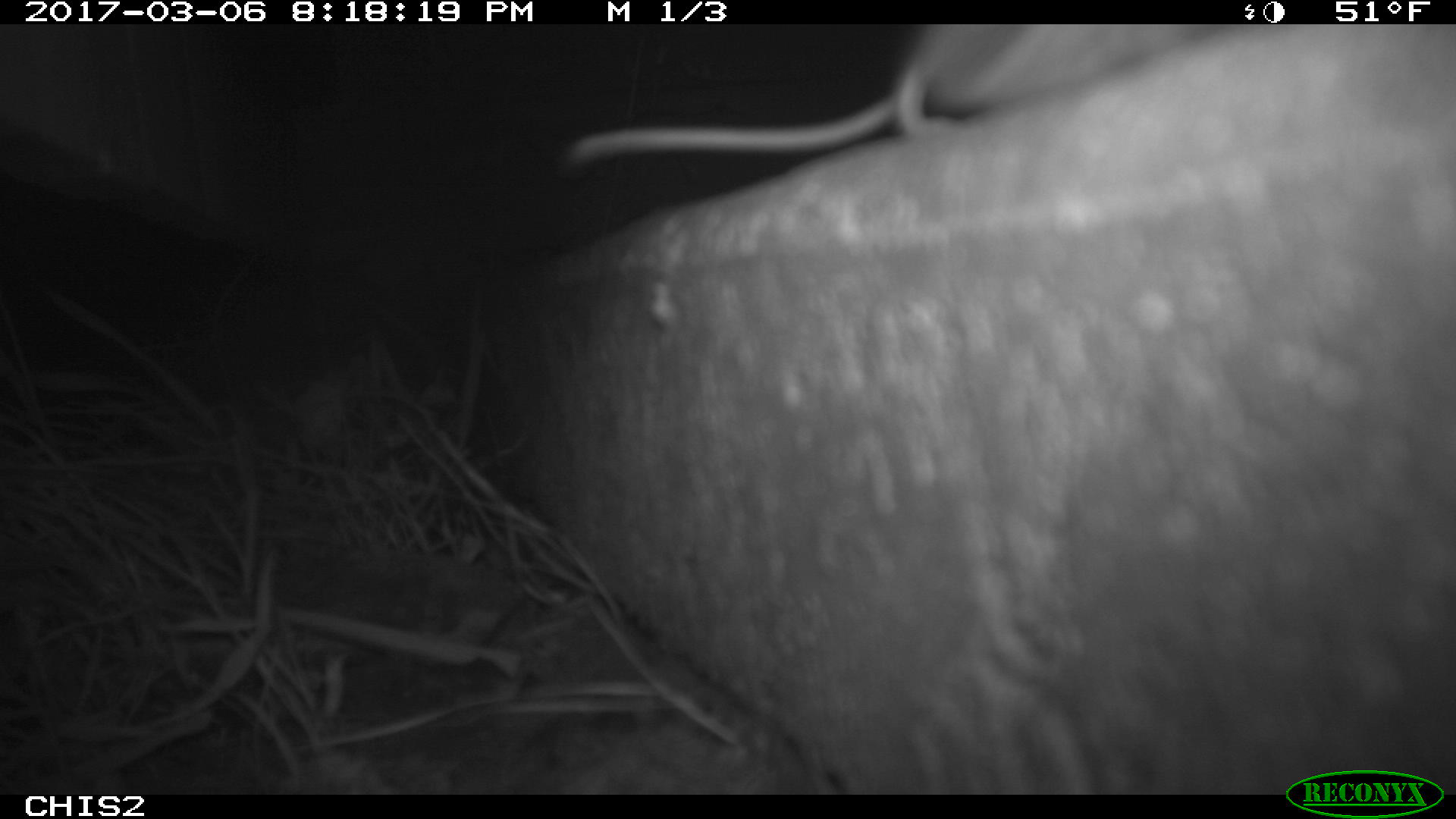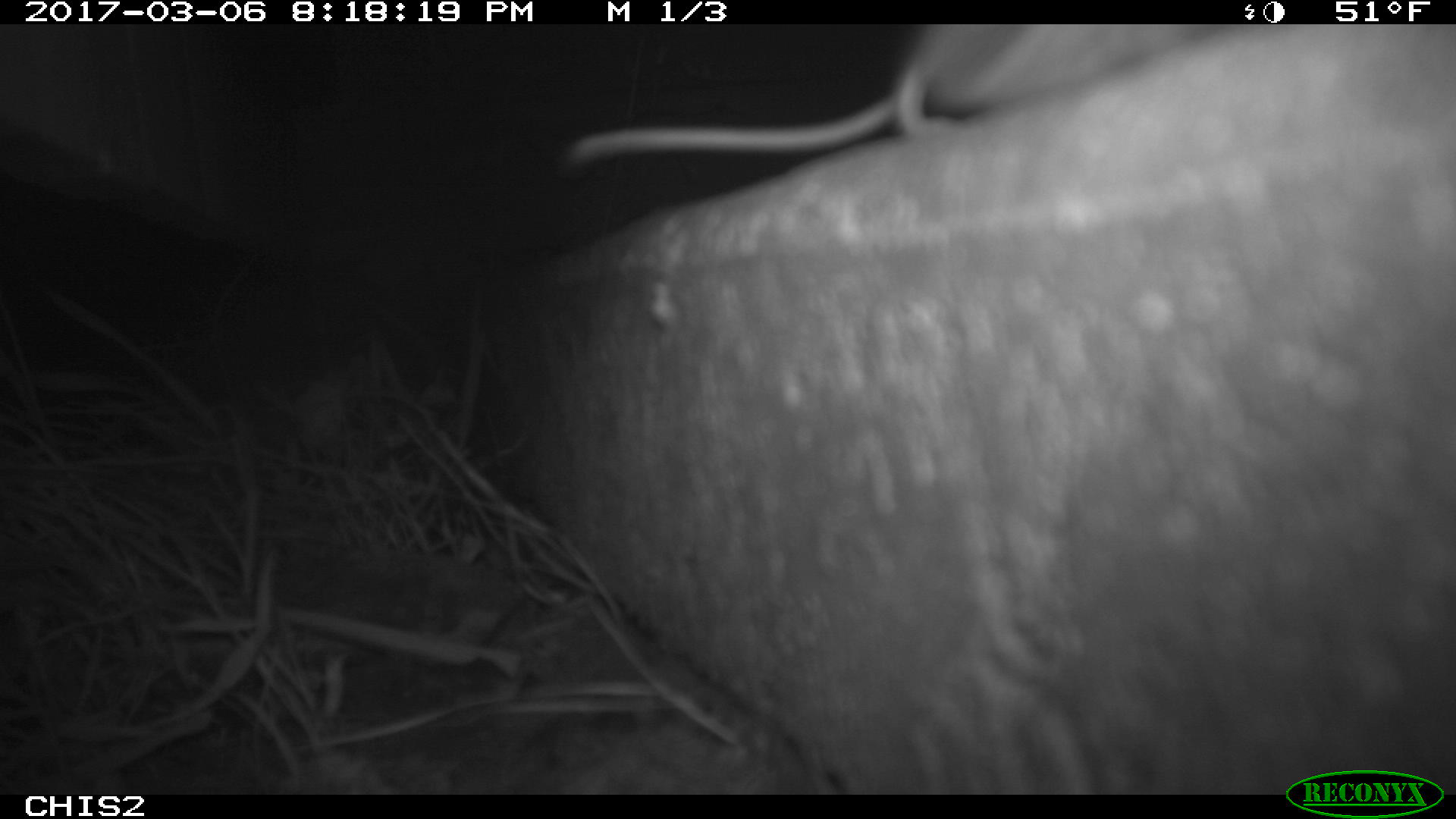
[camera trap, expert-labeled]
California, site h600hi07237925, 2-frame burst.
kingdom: Animalia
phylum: Chordata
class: Mammalia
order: Rodentia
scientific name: Rodentia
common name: rodent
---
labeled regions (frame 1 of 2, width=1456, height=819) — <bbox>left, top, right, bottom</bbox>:
rodent: <bbox>547, 23, 1225, 176</bbox>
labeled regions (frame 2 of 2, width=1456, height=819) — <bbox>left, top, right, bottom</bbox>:
rodent: <bbox>560, 24, 1233, 168</bbox>